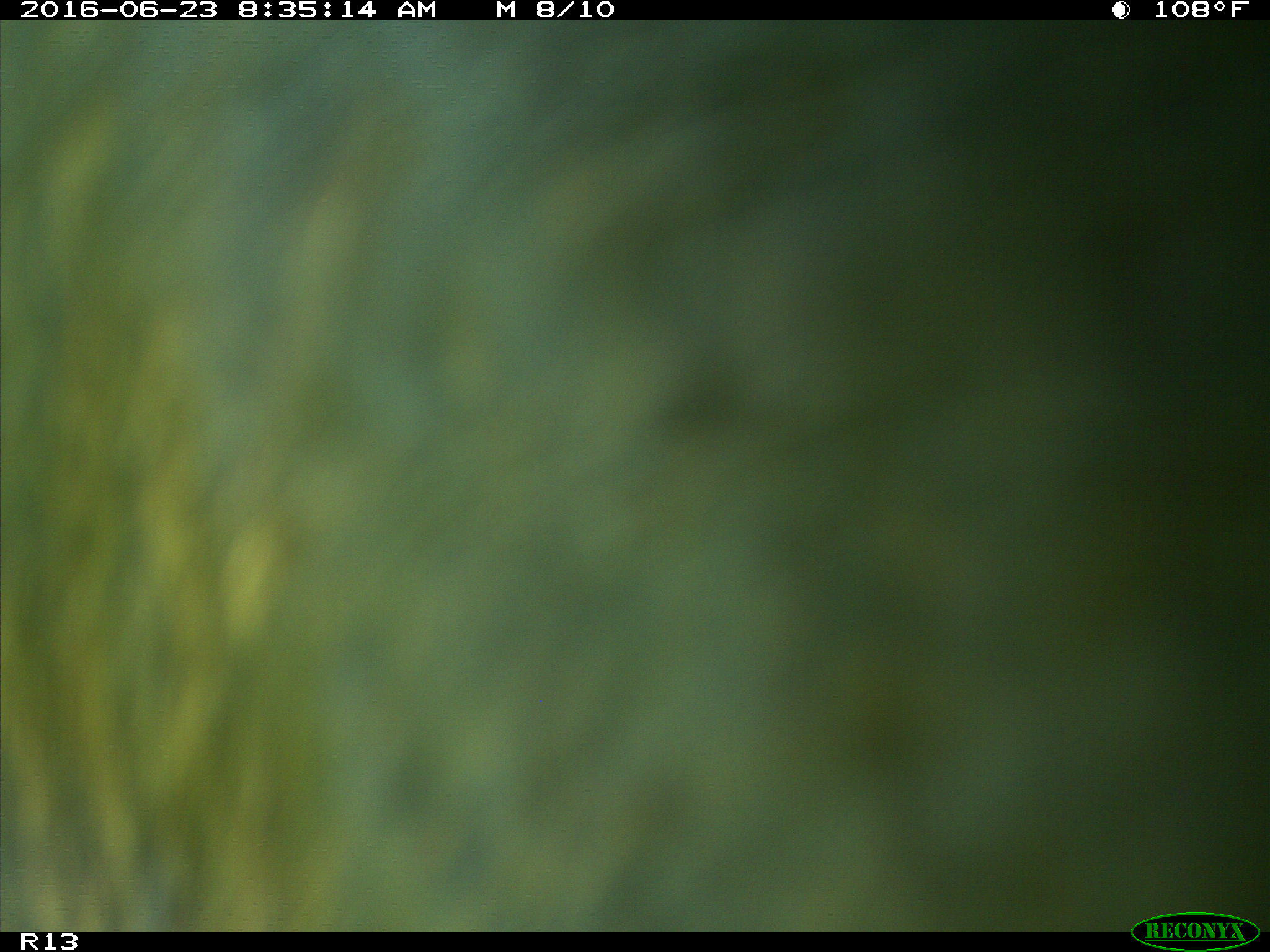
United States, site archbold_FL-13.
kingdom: Animalia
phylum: Chordata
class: Mammalia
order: Artiodactyla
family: Bovidae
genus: Bos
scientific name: Bos taurus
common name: domestic cow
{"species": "Bos taurus (domestic cow)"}